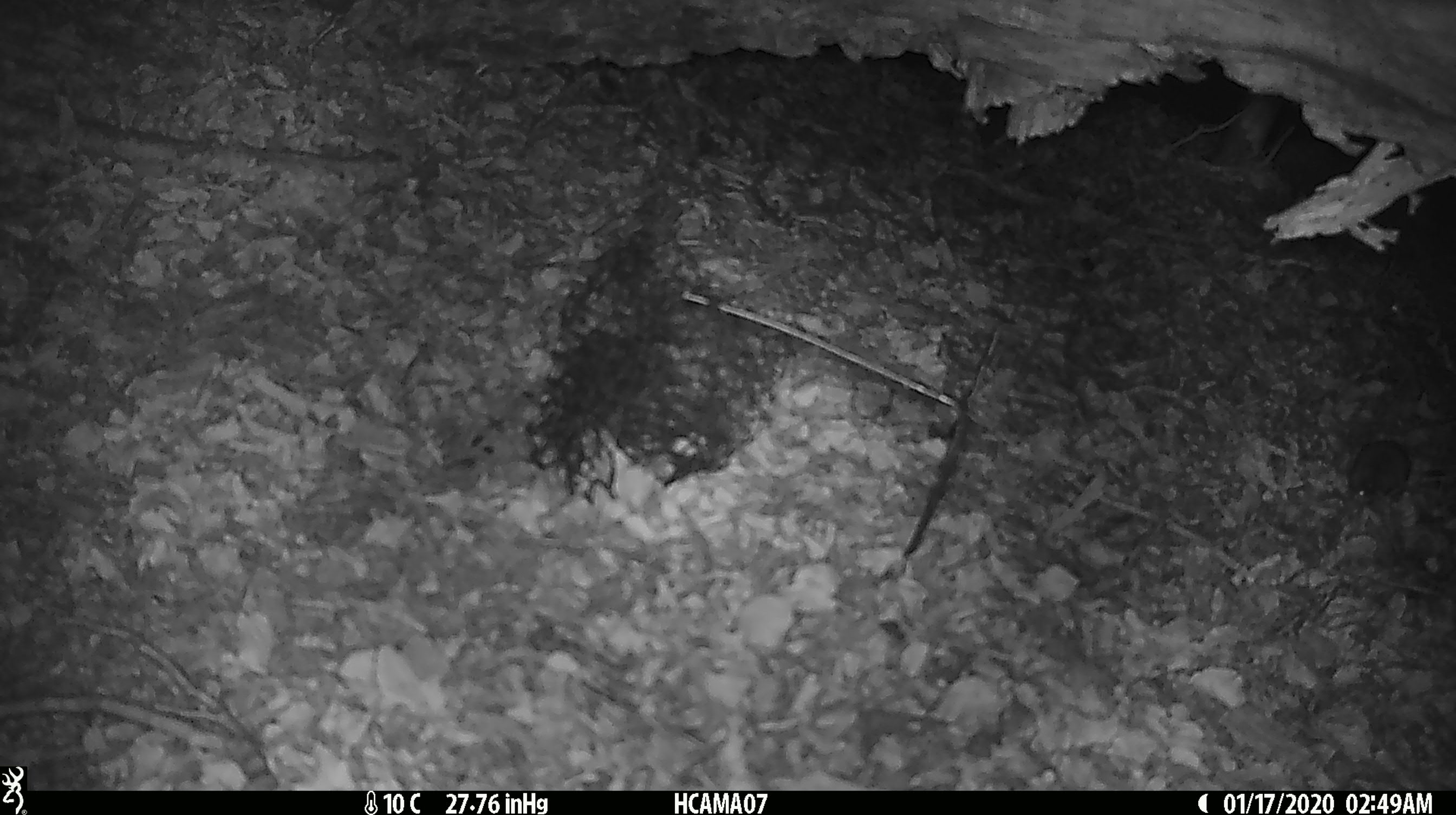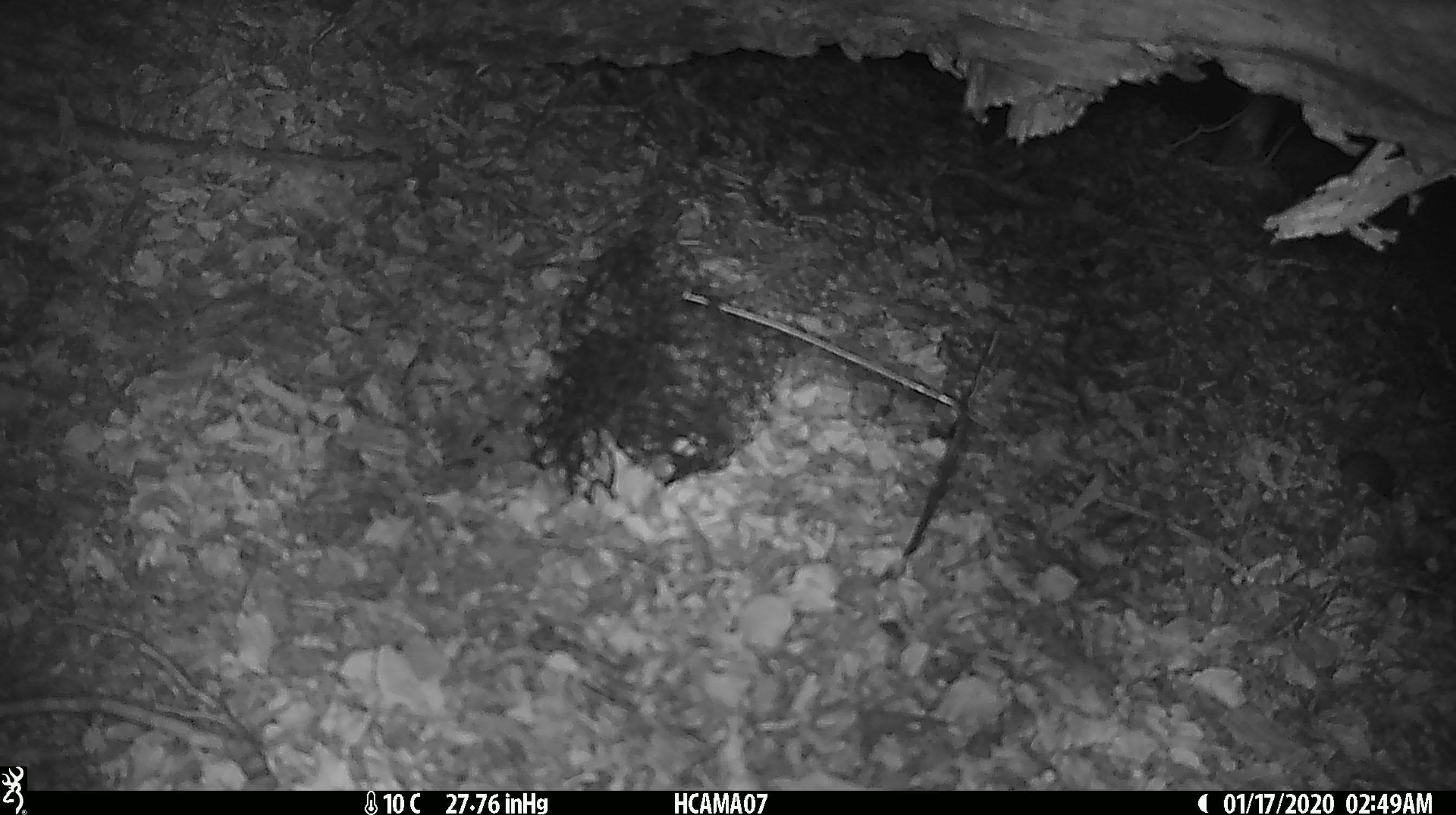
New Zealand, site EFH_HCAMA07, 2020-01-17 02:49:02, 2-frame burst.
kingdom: Animalia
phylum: Chordata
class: Mammalia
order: Rodentia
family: Muridae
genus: Mus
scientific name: Mus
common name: mouse